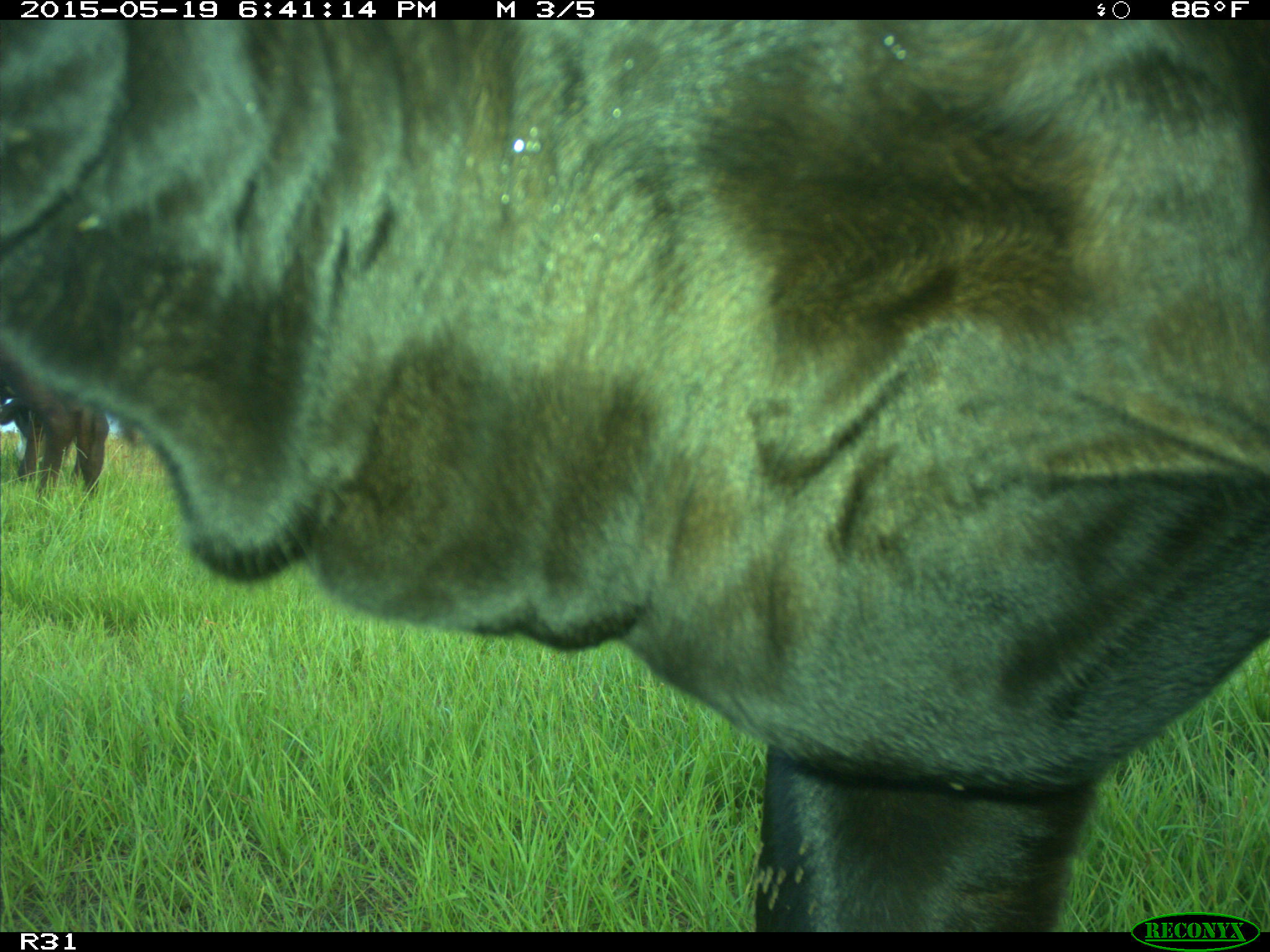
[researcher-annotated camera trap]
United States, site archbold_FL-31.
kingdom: Animalia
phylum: Chordata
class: Mammalia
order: Artiodactyla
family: Bovidae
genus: Bos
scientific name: Bos taurus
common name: domestic cow